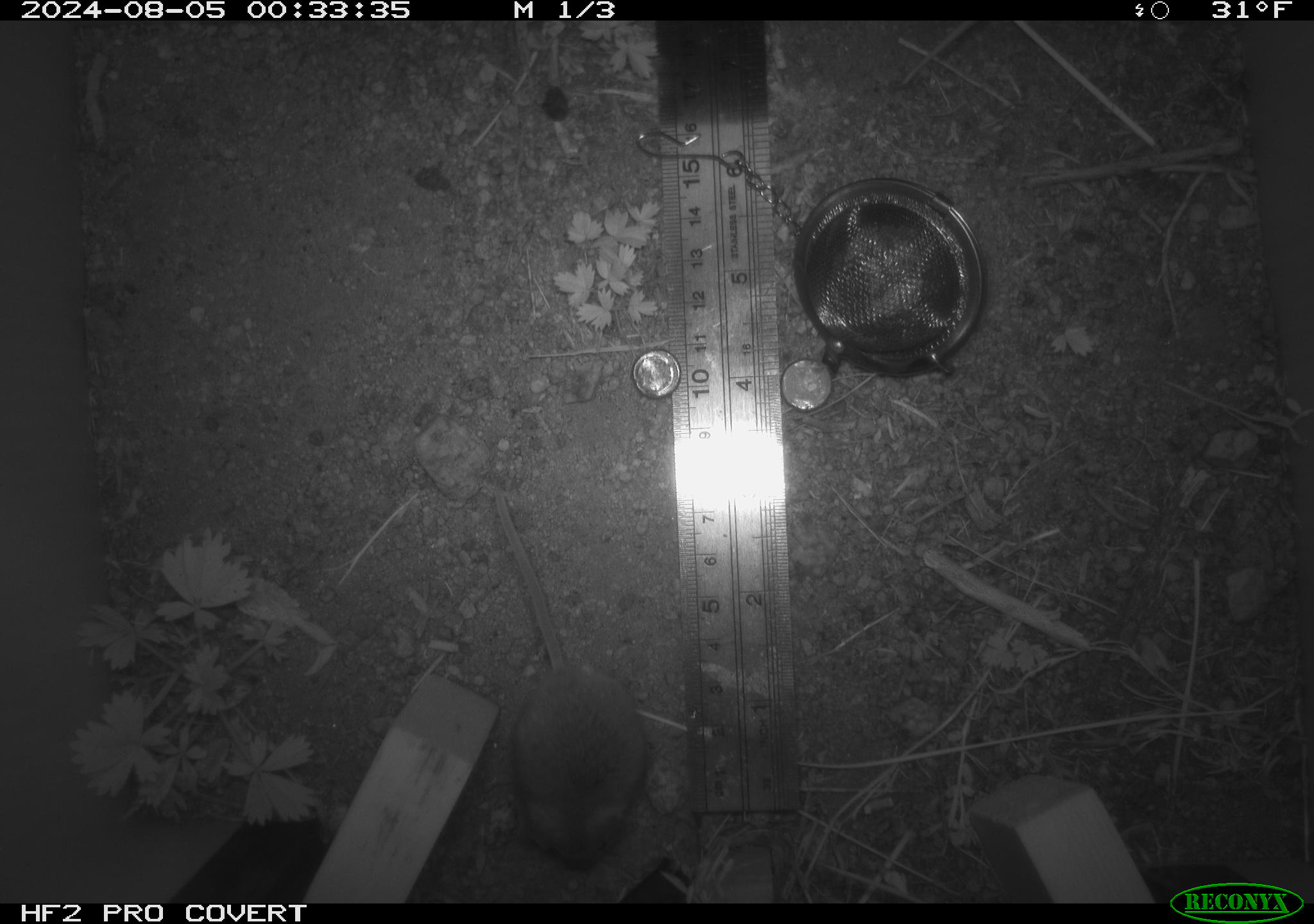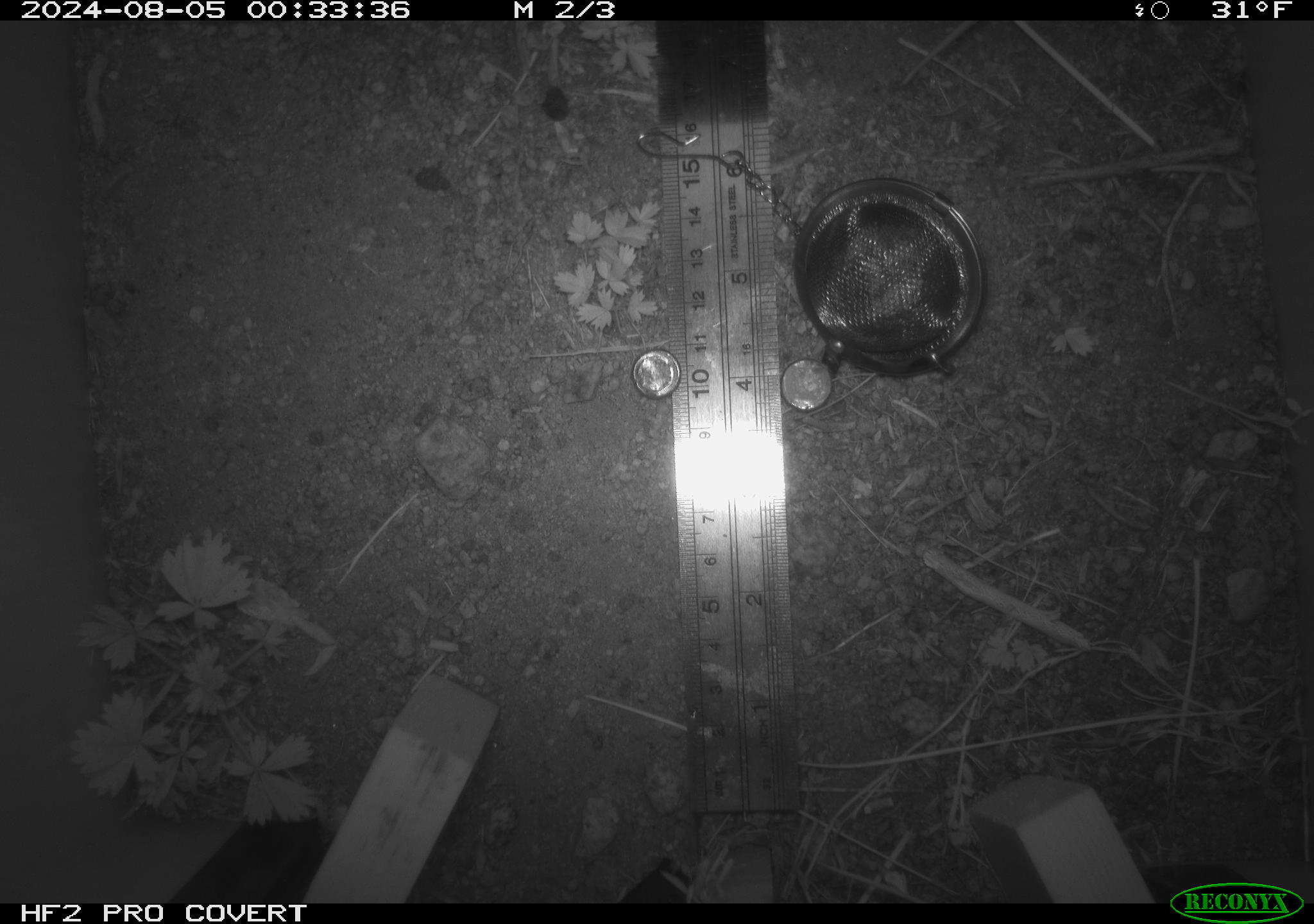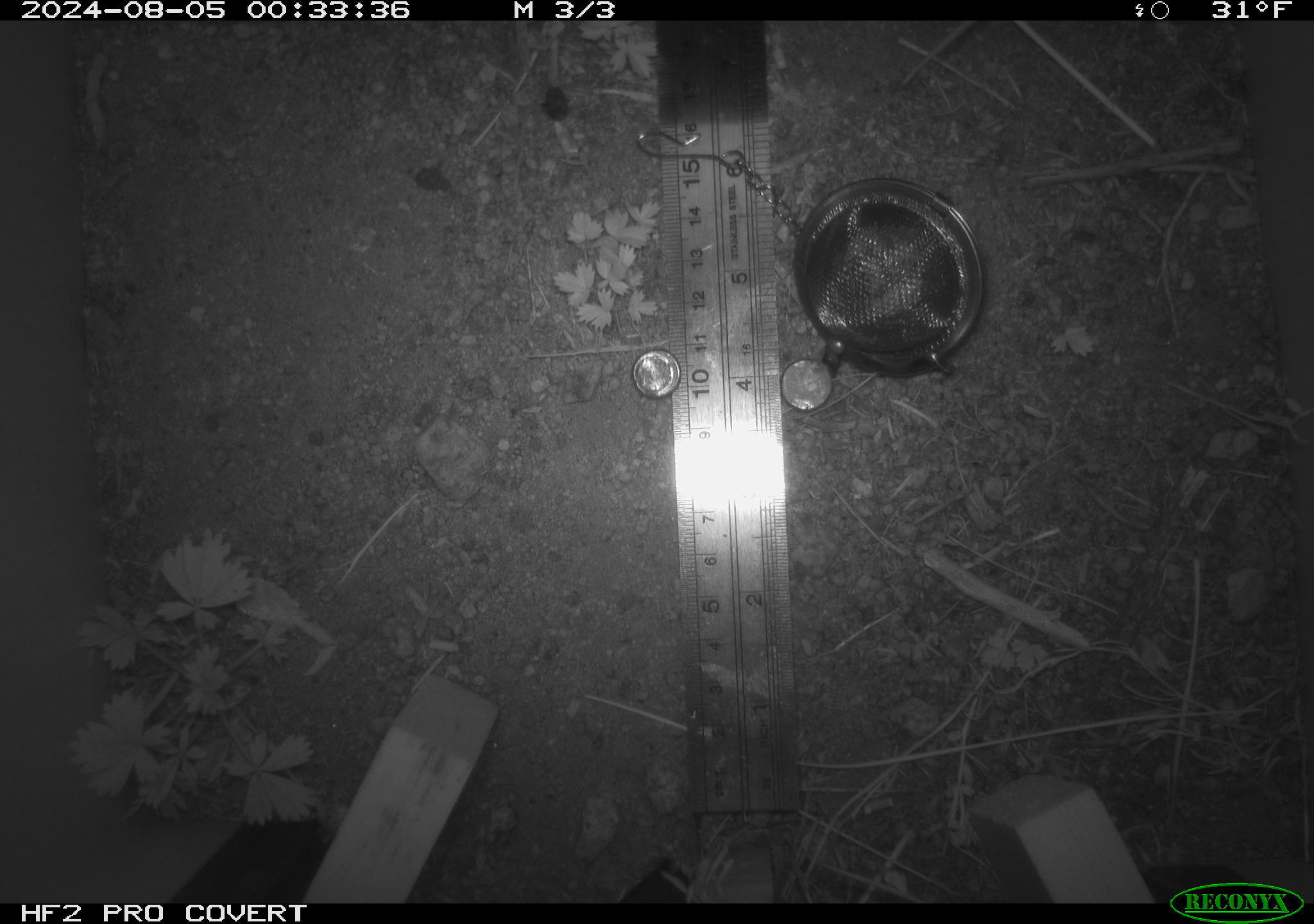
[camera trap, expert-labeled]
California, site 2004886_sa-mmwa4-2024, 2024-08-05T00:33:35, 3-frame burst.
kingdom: Animalia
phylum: Chordata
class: Mammalia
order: Rodentia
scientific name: Rodentia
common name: mouse species